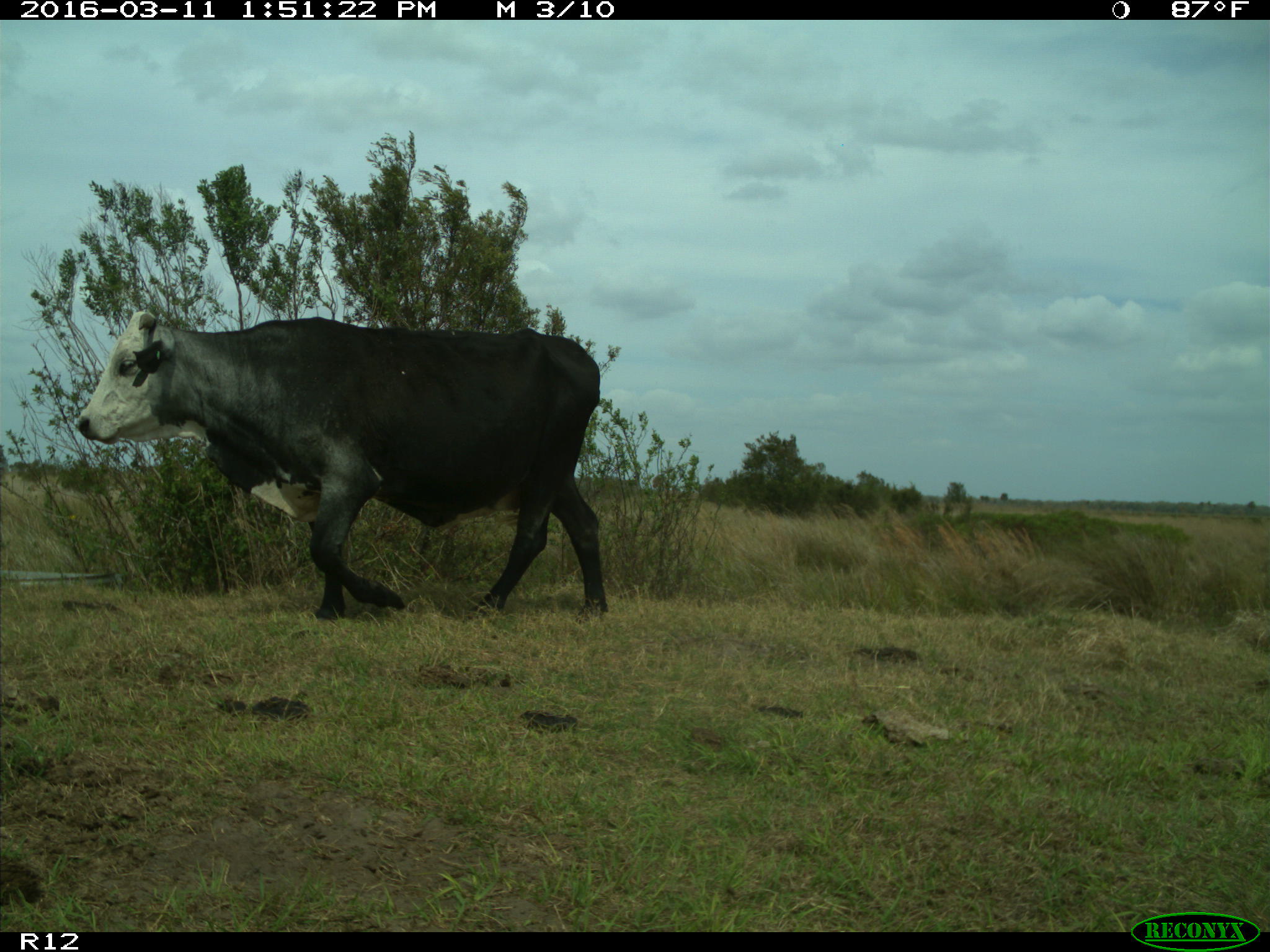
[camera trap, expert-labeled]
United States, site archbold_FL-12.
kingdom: Animalia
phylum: Chordata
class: Mammalia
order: Artiodactyla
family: Bovidae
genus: Bos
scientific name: Bos taurus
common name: domestic cow